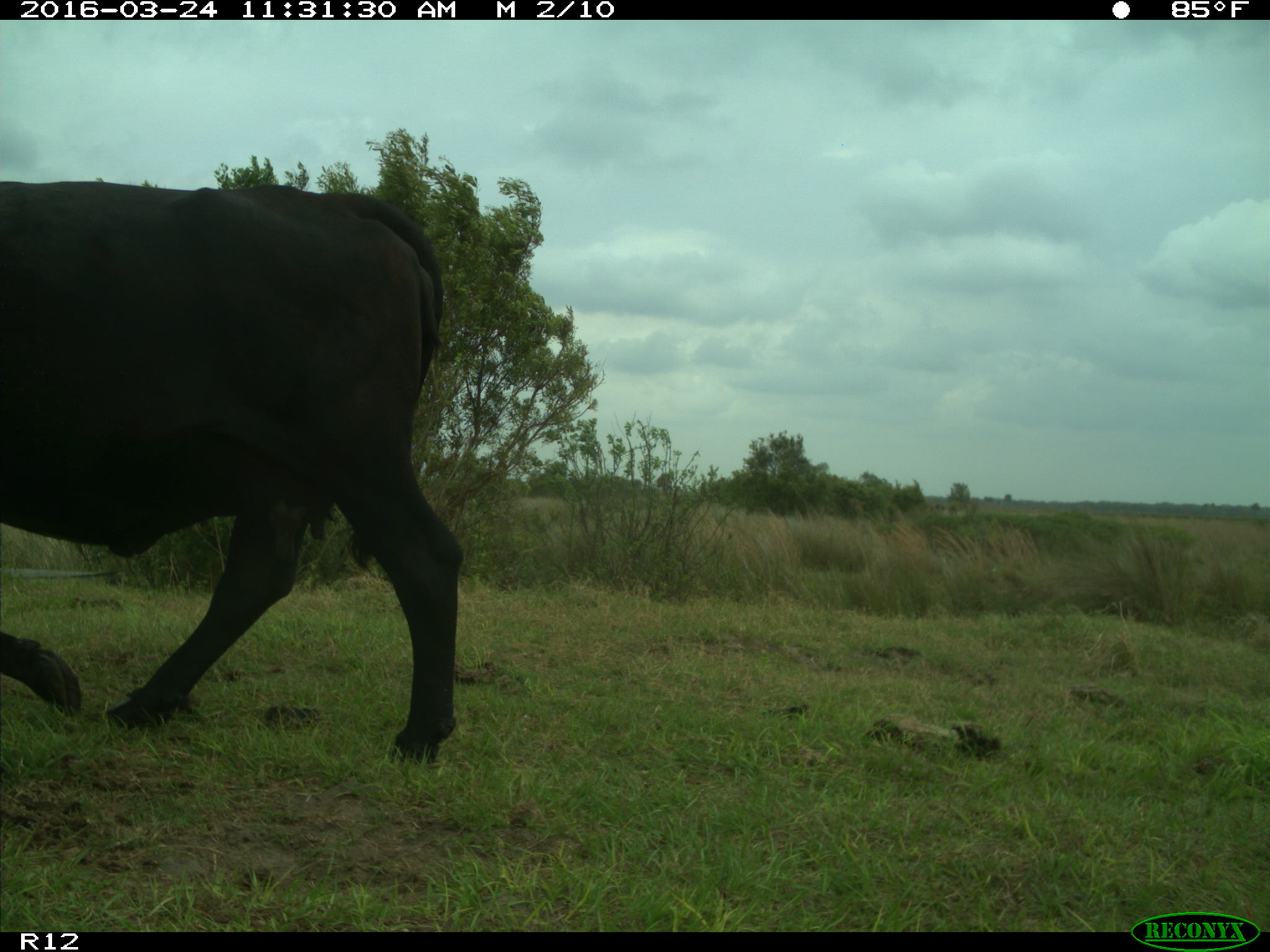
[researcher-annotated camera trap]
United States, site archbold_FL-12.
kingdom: Animalia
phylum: Chordata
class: Mammalia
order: Artiodactyla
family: Bovidae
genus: Bos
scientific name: Bos taurus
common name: domestic cow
Bos taurus (domestic cow).